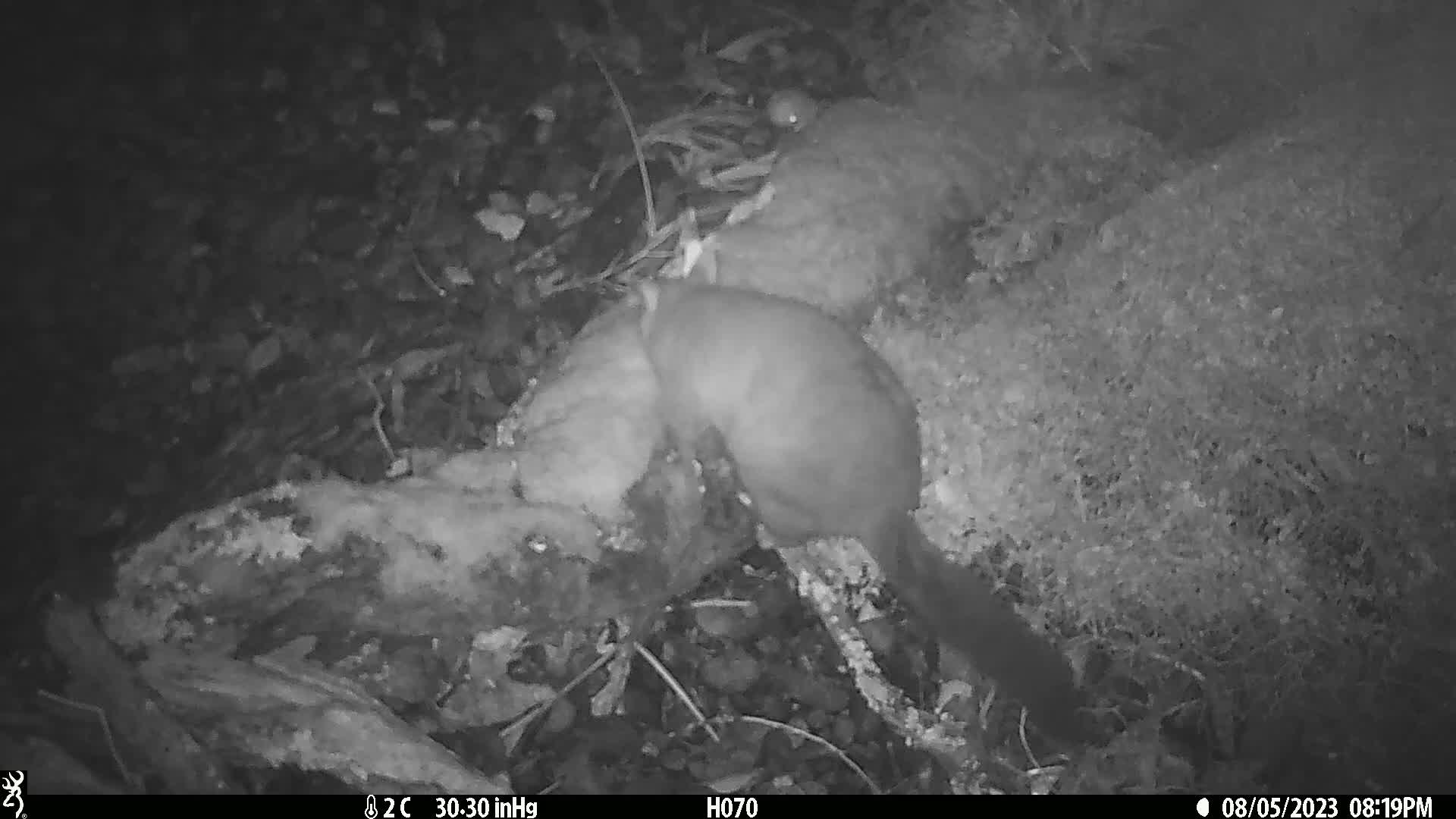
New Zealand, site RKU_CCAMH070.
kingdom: Animalia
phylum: Chordata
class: Mammalia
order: Diprotodontia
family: Phalangeridae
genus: Trichosurus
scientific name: Trichosurus vulpecula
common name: common brushtail possum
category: possum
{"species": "possum (common brushtail possum) (Trichosurus vulpecula)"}